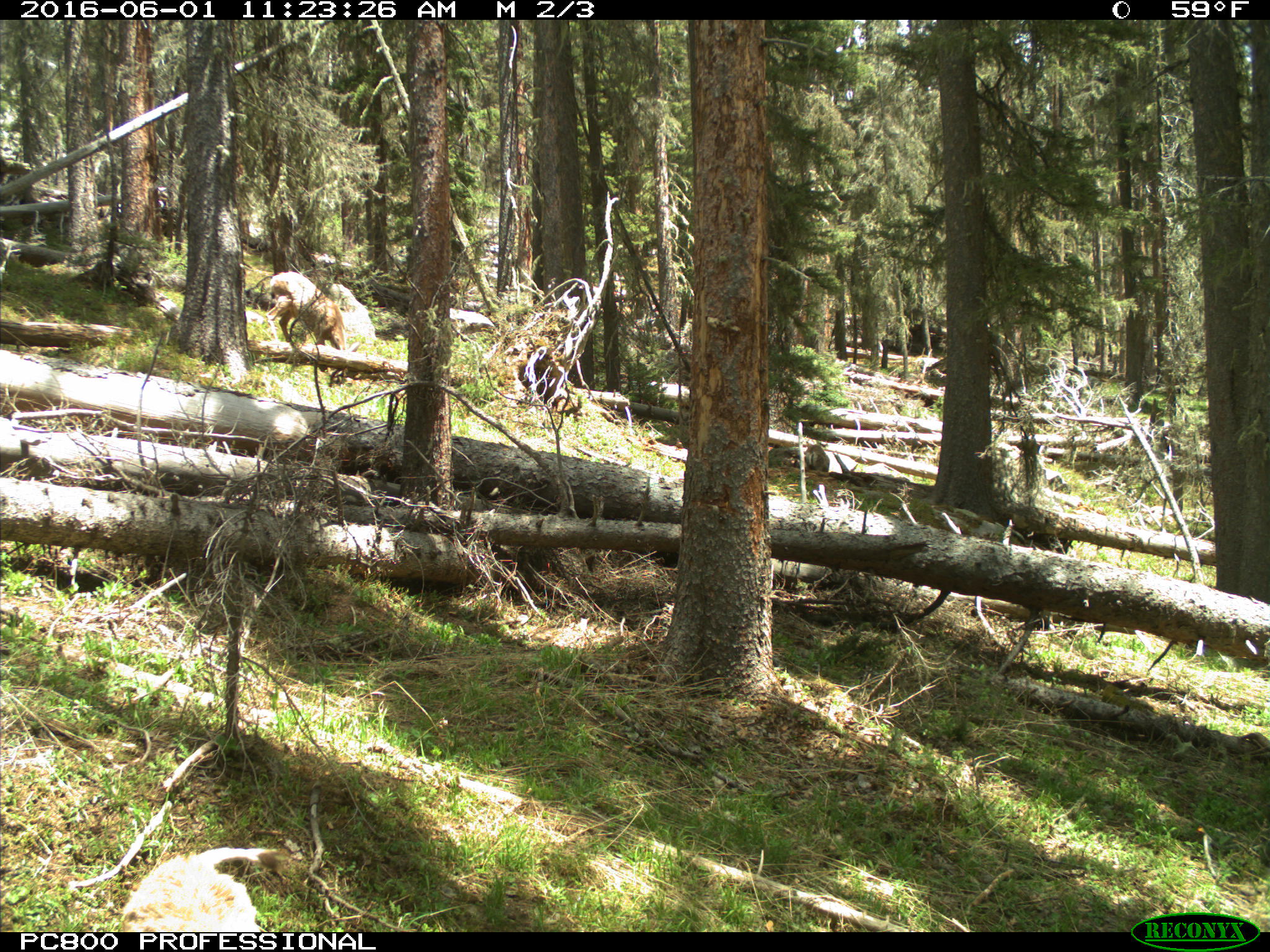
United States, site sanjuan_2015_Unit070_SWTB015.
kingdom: Animalia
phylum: Chordata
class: Mammalia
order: Artiodactyla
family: Cervidae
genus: Odocoileus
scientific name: Odocoileus hemionus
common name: mule deer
Odocoileus hemionus (mule deer).